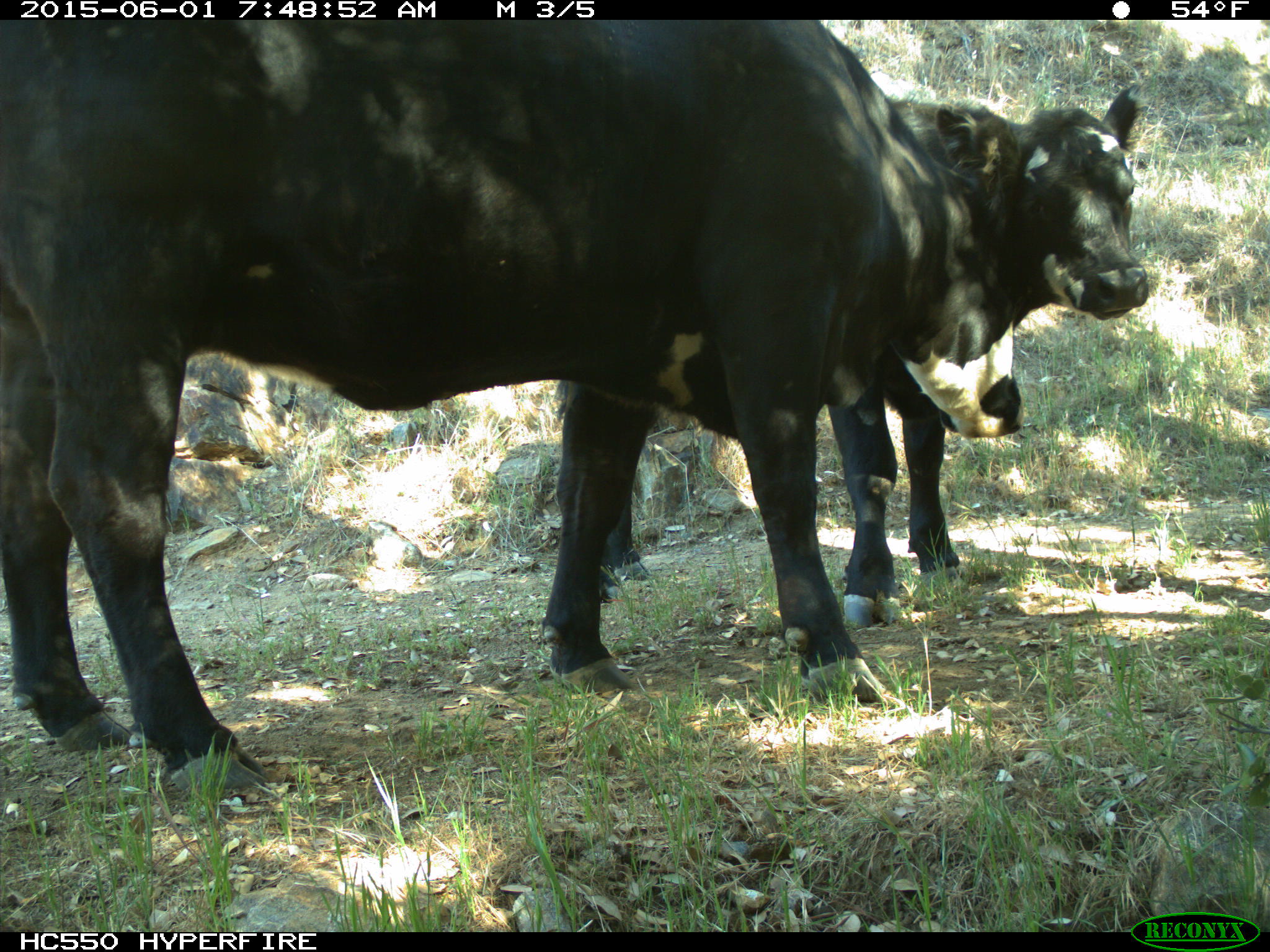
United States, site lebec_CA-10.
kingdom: Animalia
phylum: Chordata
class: Mammalia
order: Artiodactyla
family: Bovidae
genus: Bos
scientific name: Bos taurus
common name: domestic cow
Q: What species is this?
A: Bos taurus (domestic cow).